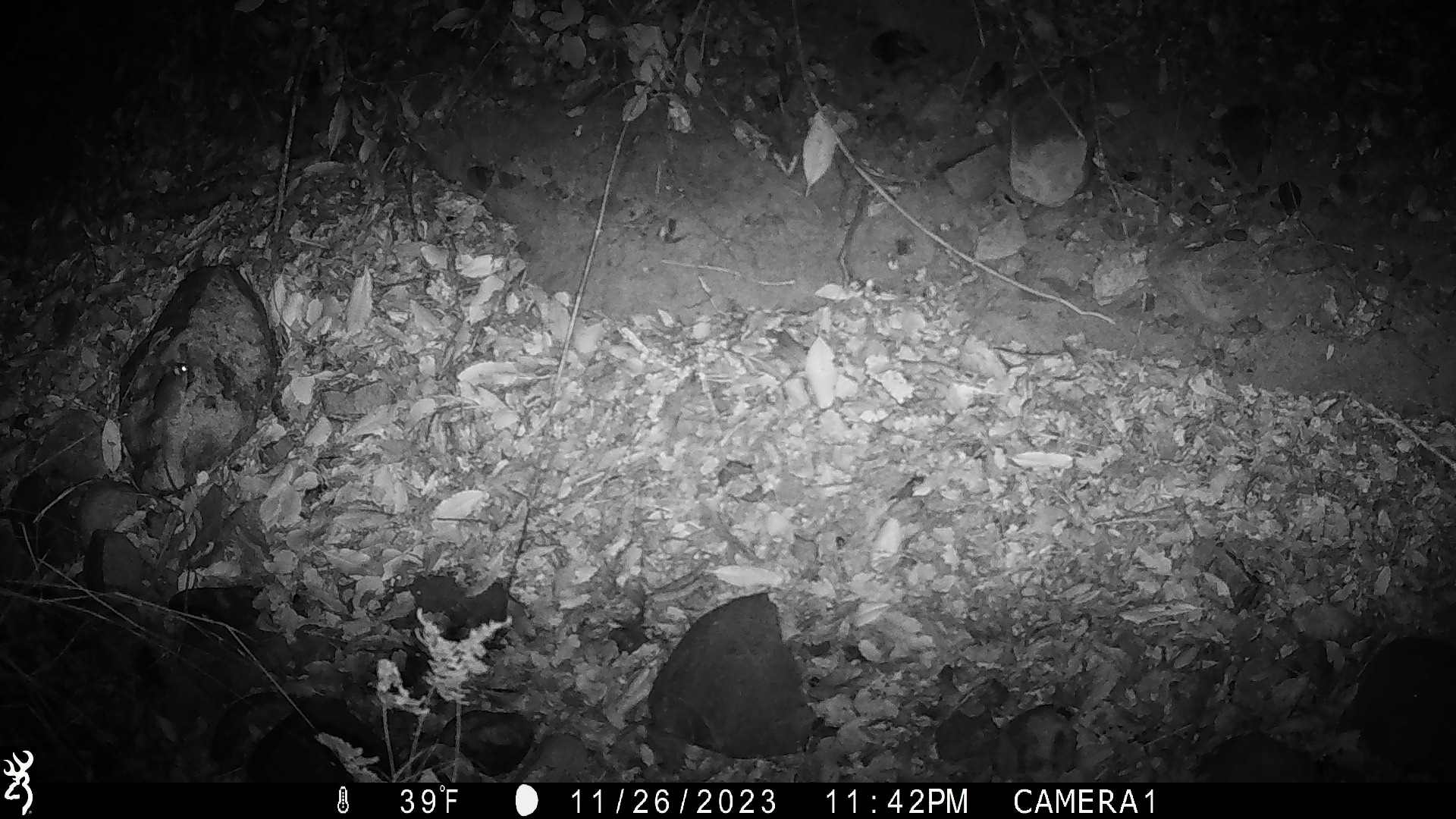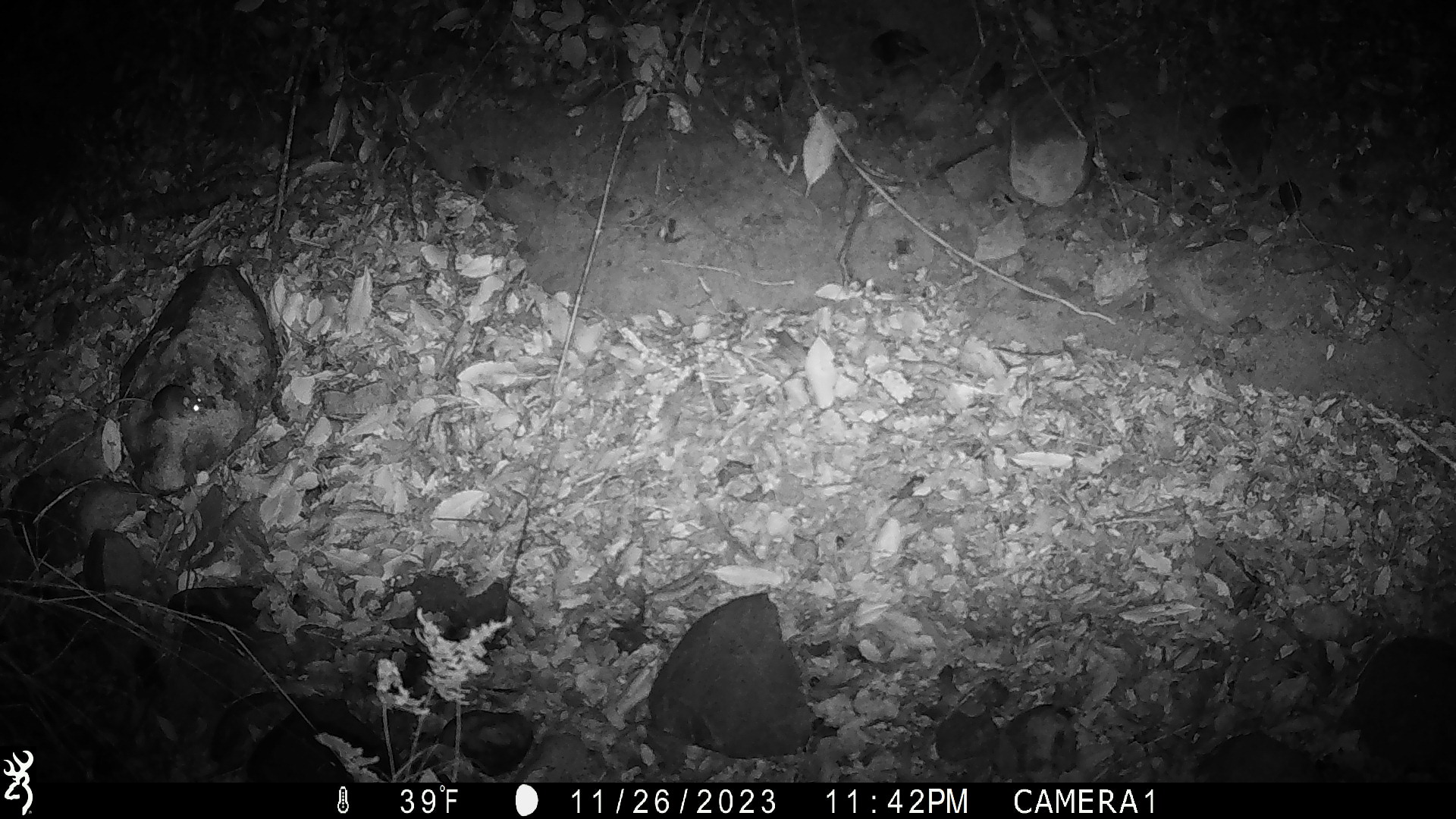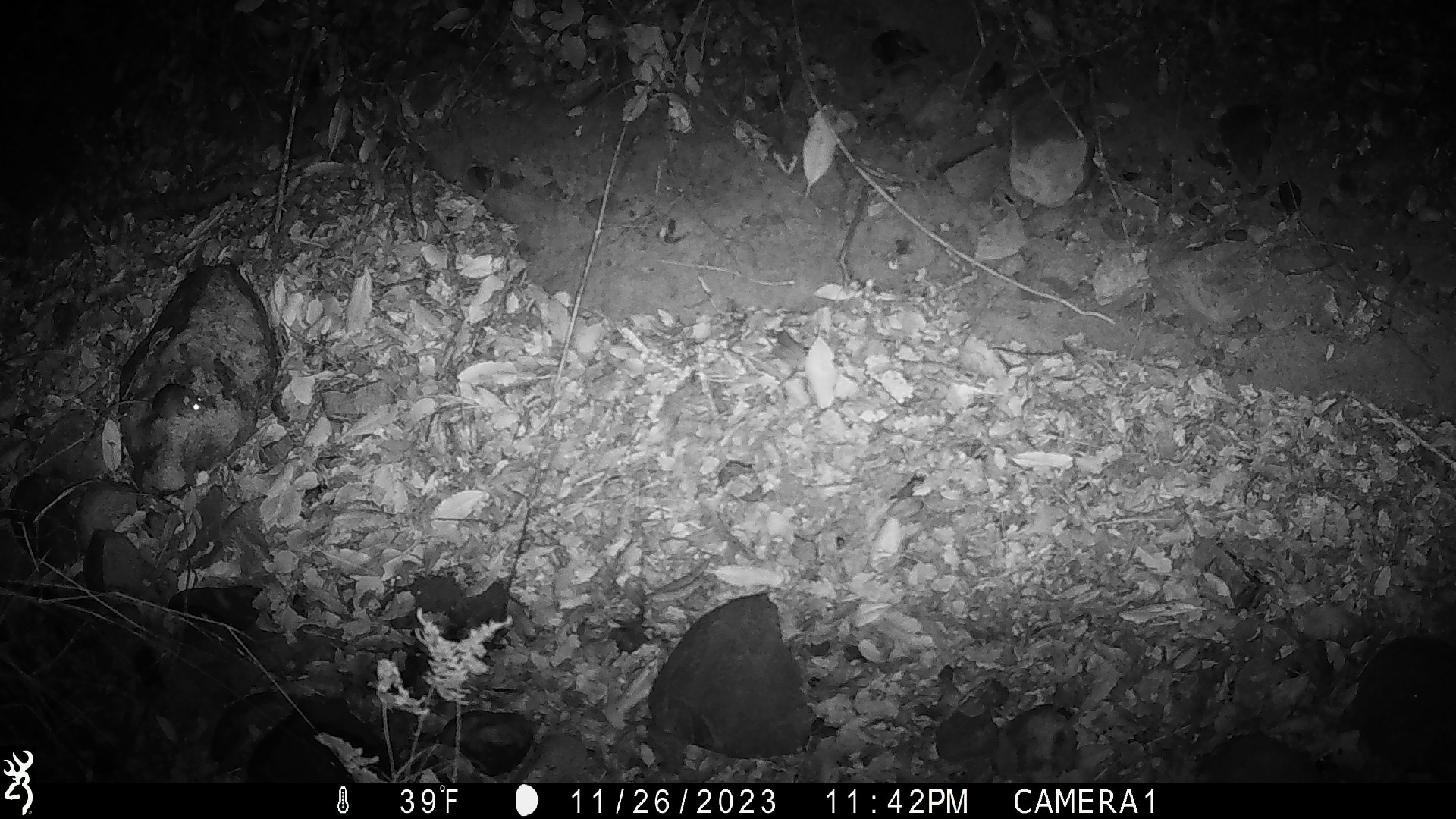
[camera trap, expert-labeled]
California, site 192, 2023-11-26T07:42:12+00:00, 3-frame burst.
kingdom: Animalia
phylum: Chordata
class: Mammalia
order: Rodentia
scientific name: Rodentia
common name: mouse or rat